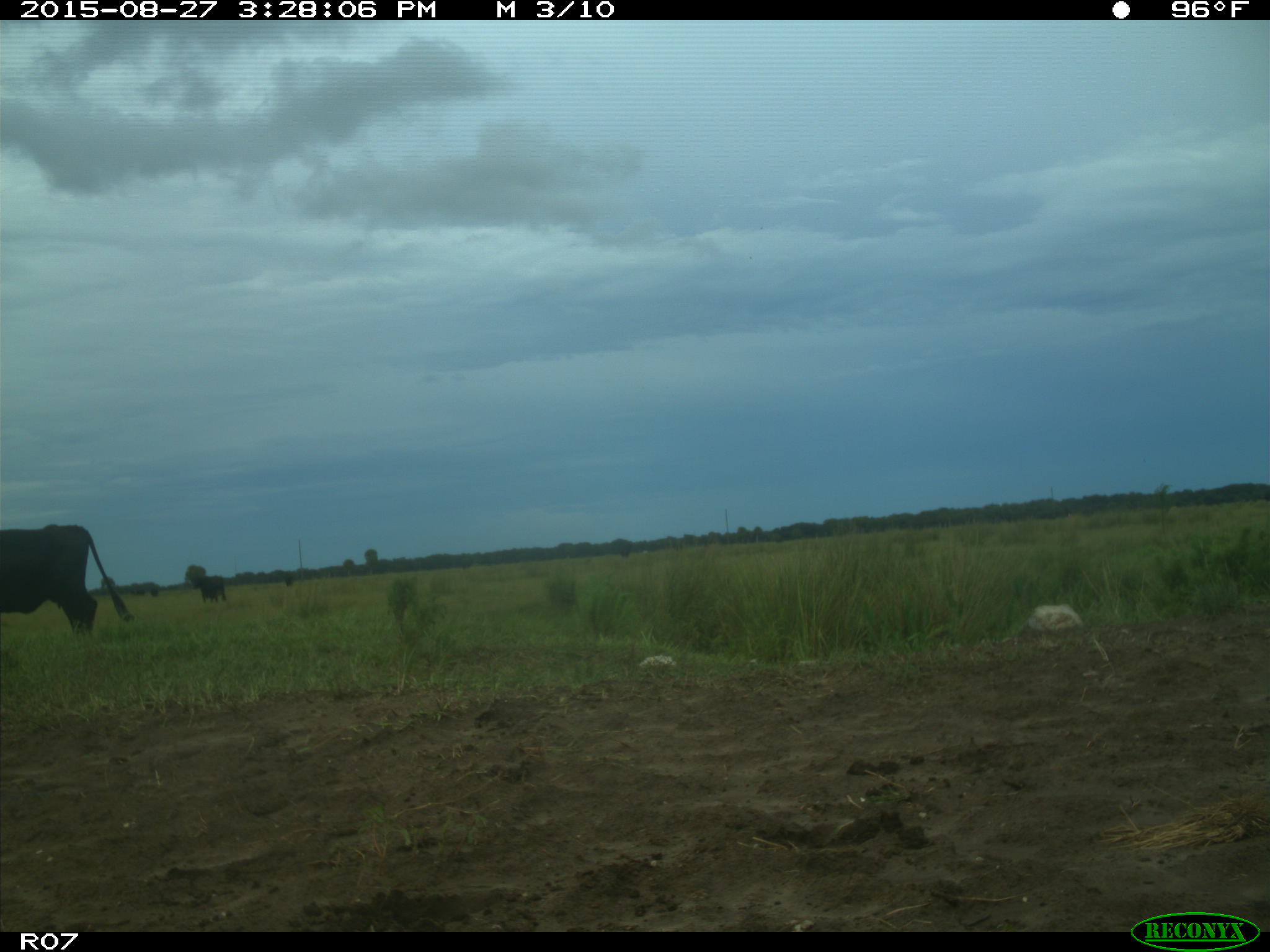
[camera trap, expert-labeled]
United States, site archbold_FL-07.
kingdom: Animalia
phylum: Chordata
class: Mammalia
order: Artiodactyla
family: Bovidae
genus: Bos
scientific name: Bos taurus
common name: domestic cow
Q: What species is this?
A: Bos taurus (domestic cow).